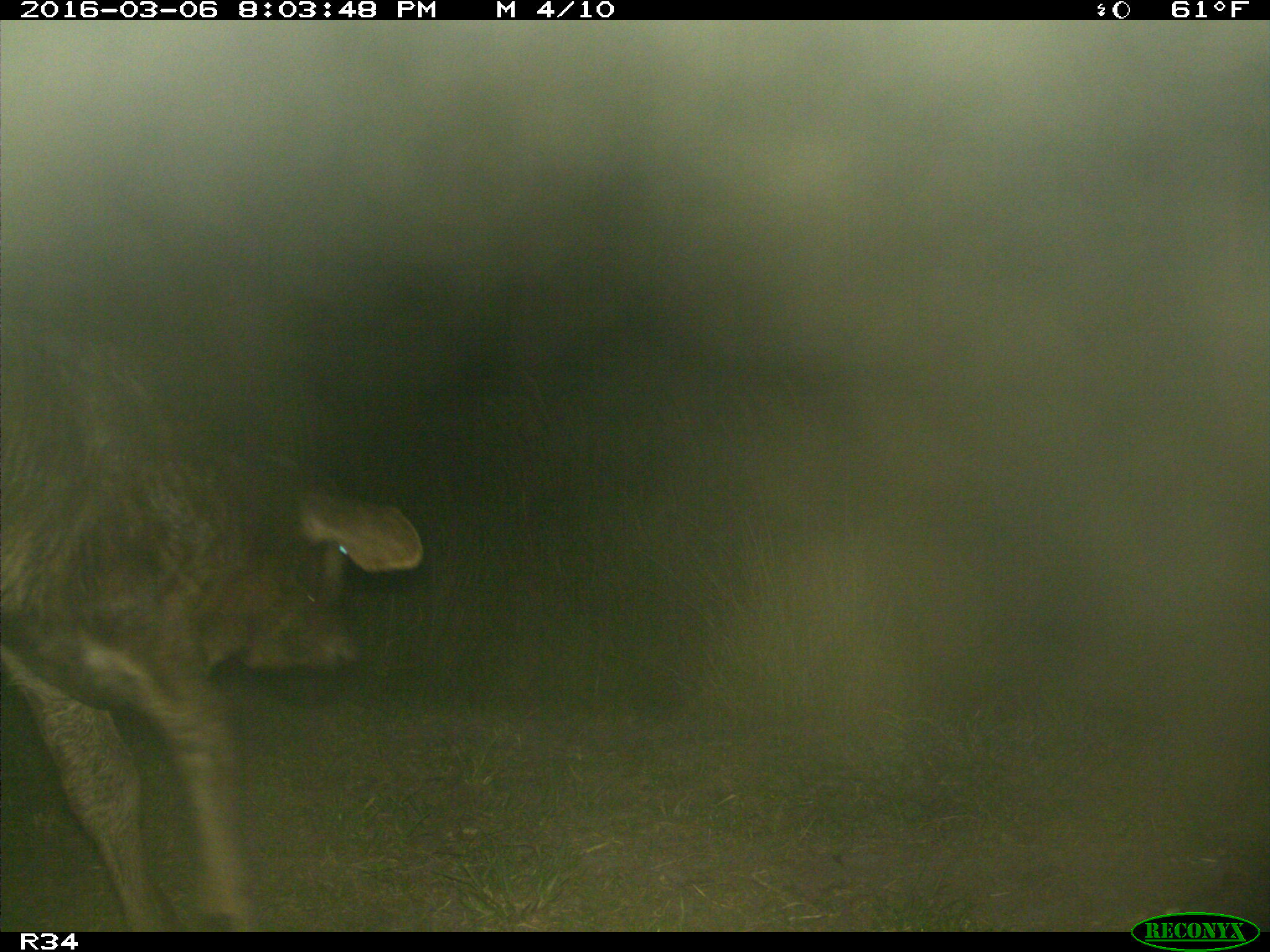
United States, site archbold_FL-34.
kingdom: Animalia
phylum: Chordata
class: Mammalia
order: Artiodactyla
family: Bovidae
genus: Bos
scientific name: Bos taurus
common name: domestic cow